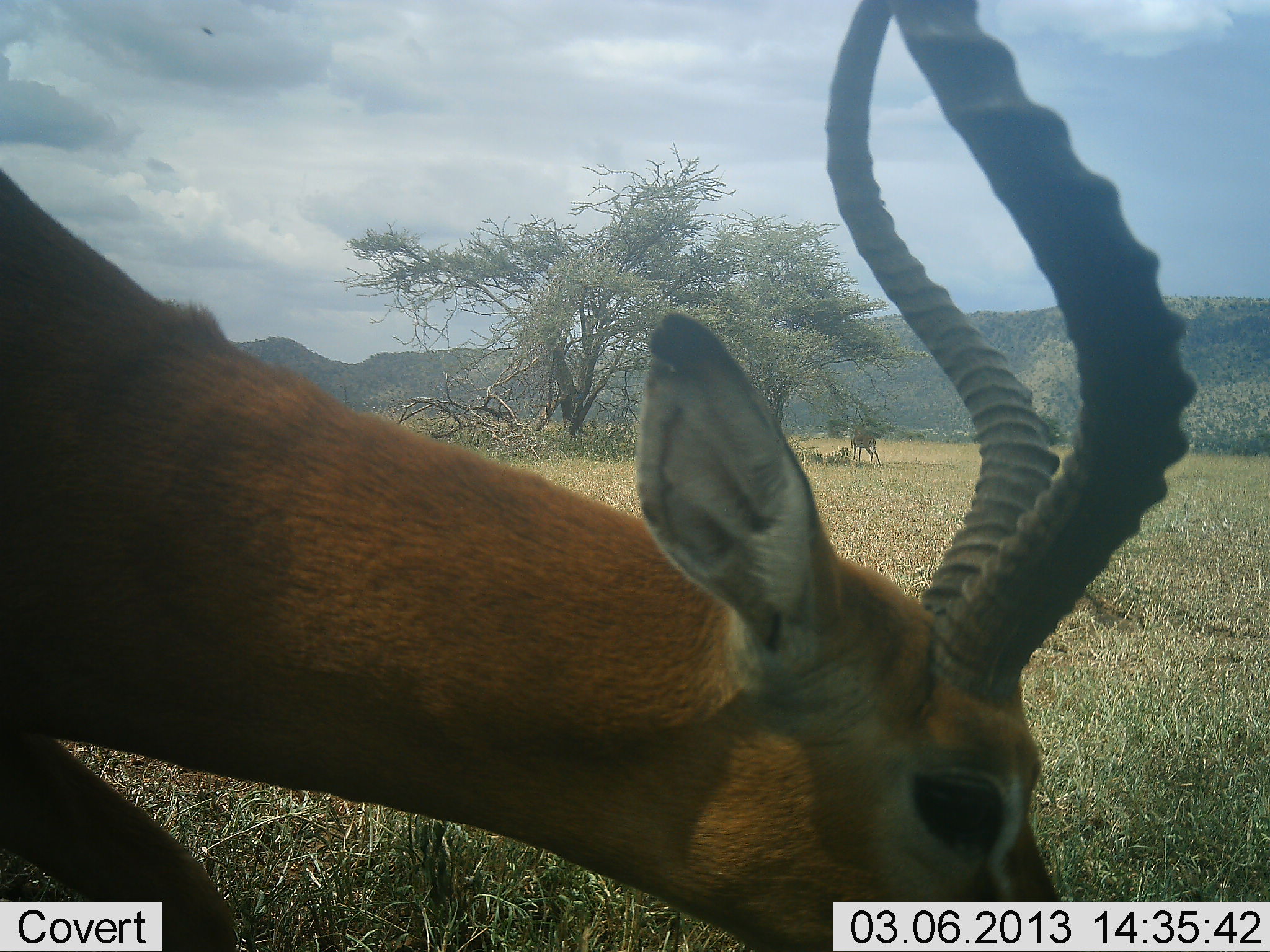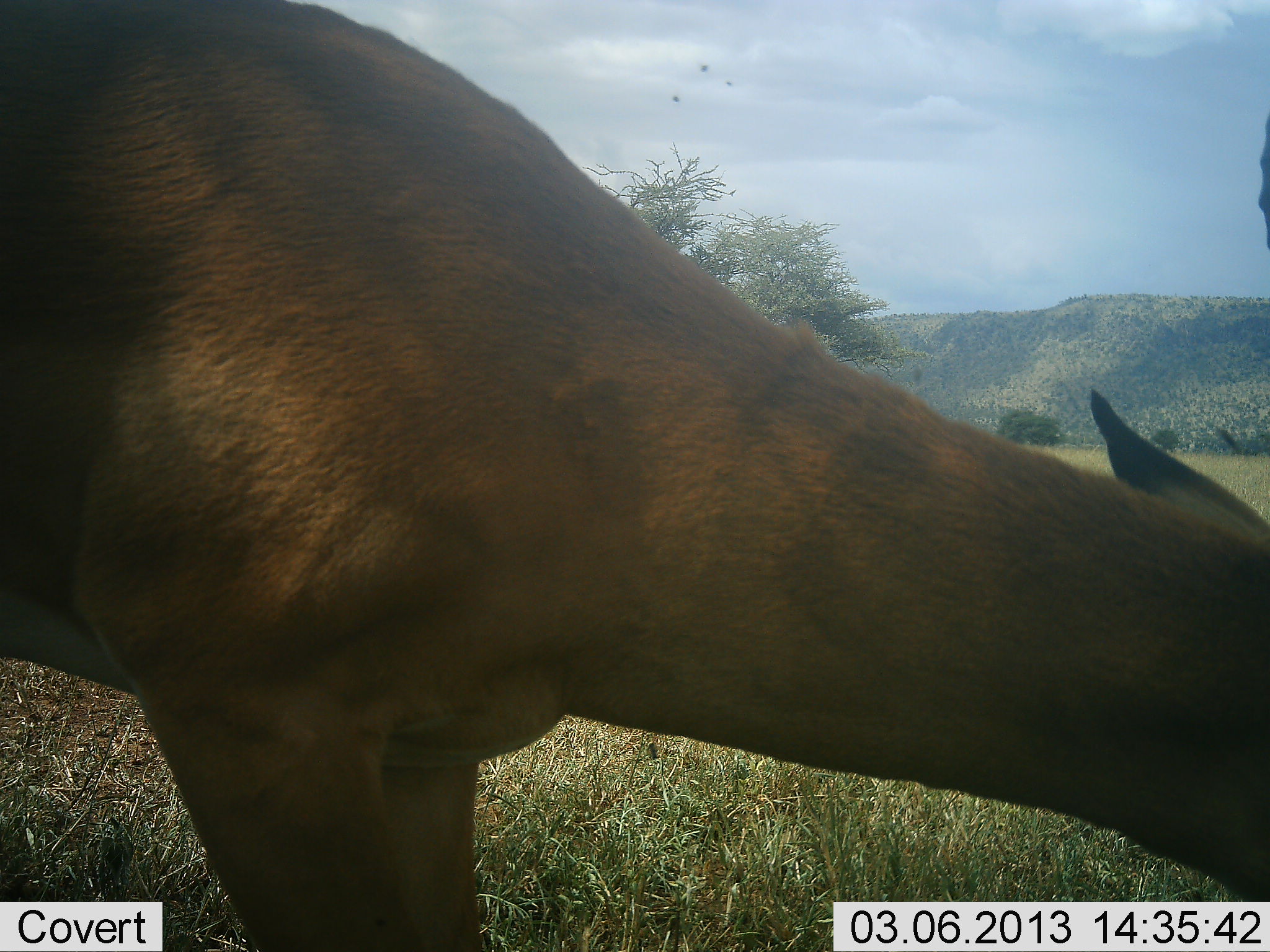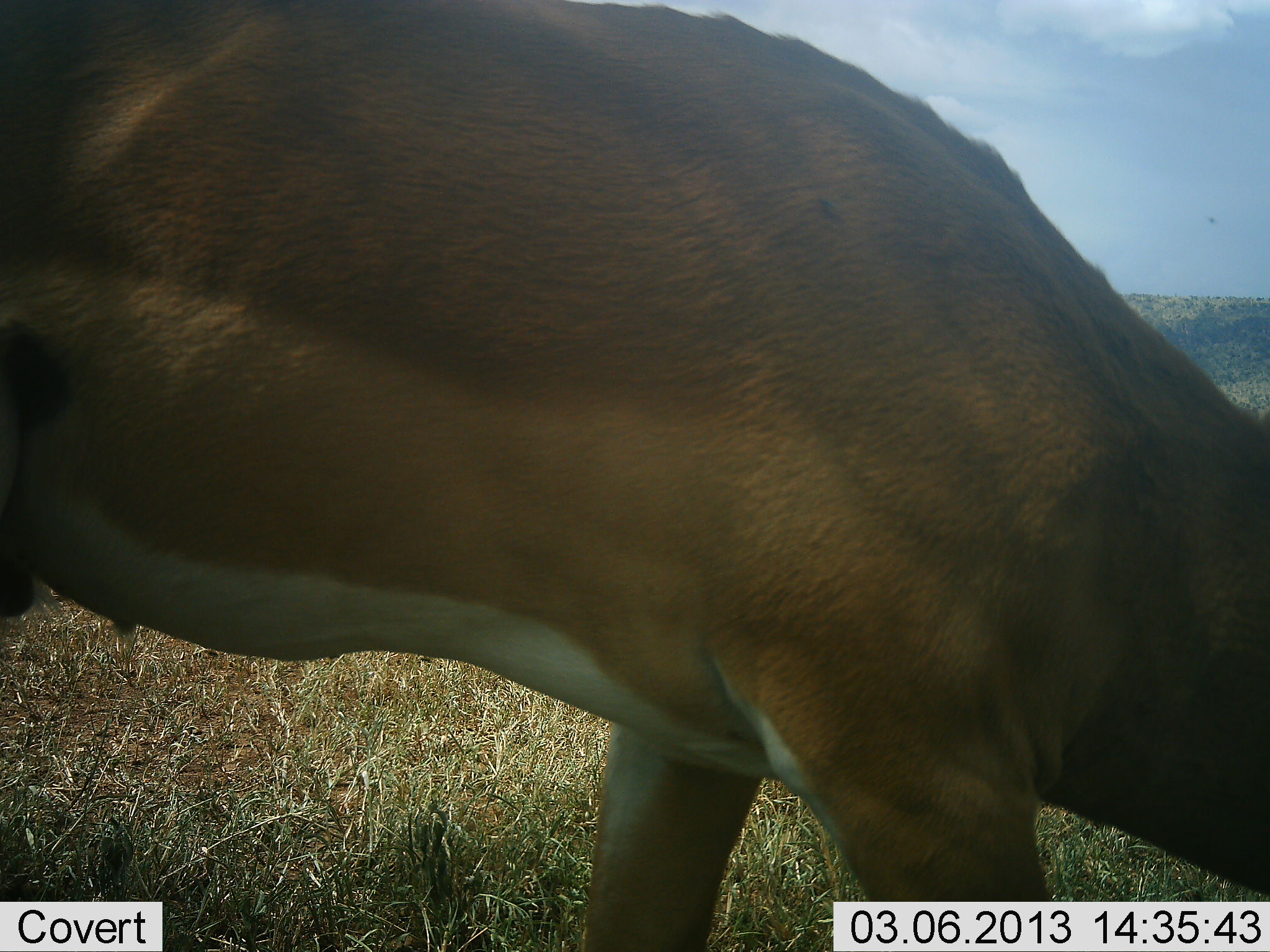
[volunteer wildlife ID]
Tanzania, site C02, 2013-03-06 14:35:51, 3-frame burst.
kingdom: Animalia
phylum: Chordata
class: Mammalia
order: Artiodactyla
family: Bovidae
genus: Aepyceros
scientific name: Aepyceros melampus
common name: impala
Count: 1.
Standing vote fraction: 21%.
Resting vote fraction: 0%.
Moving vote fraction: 46%.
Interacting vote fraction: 0%.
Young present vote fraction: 0%.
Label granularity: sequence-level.